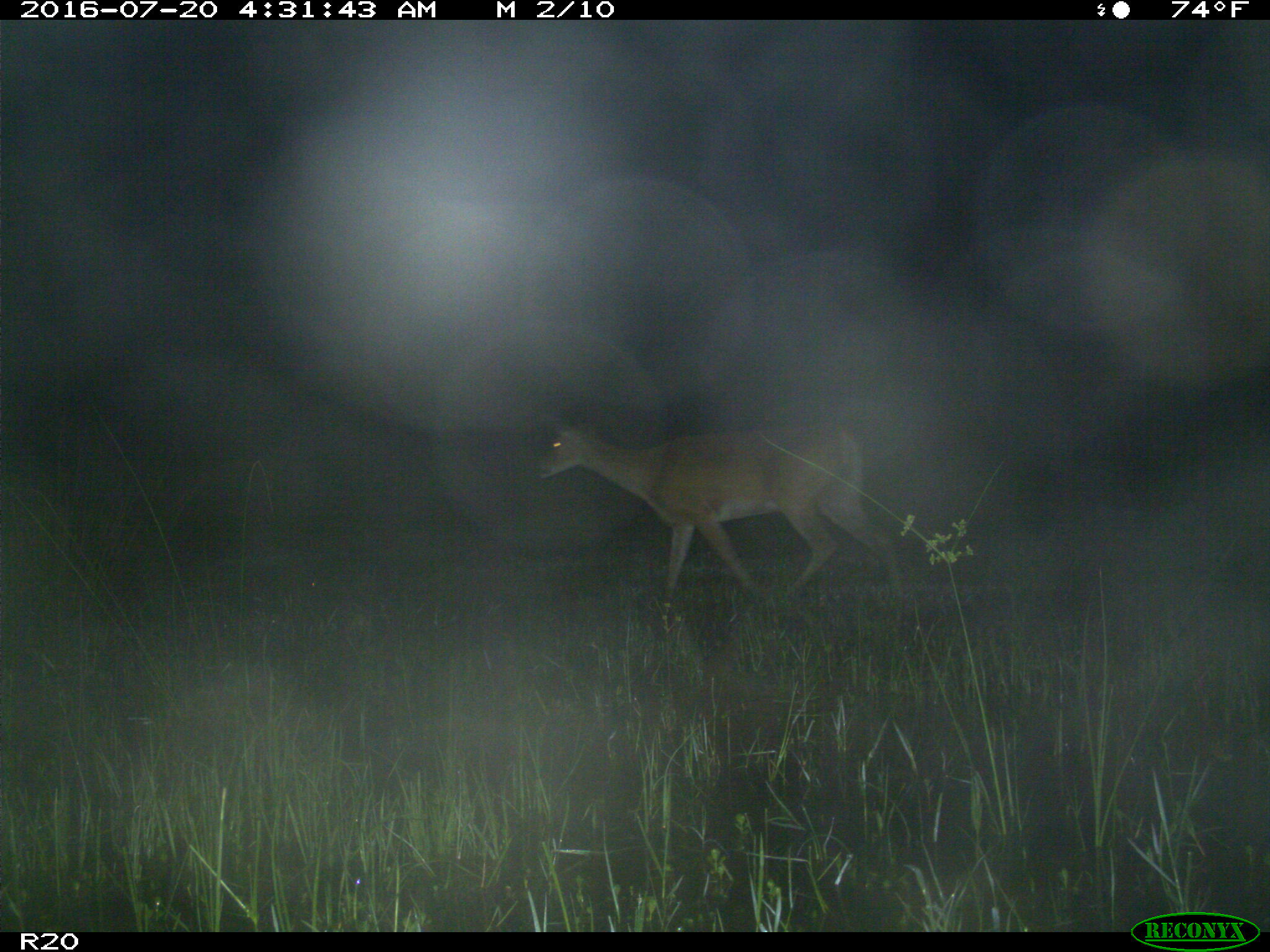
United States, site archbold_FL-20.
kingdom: Animalia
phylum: Chordata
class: Mammalia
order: Artiodactyla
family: Cervidae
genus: Odocoileus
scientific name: Odocoileus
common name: deer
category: unidentified deer